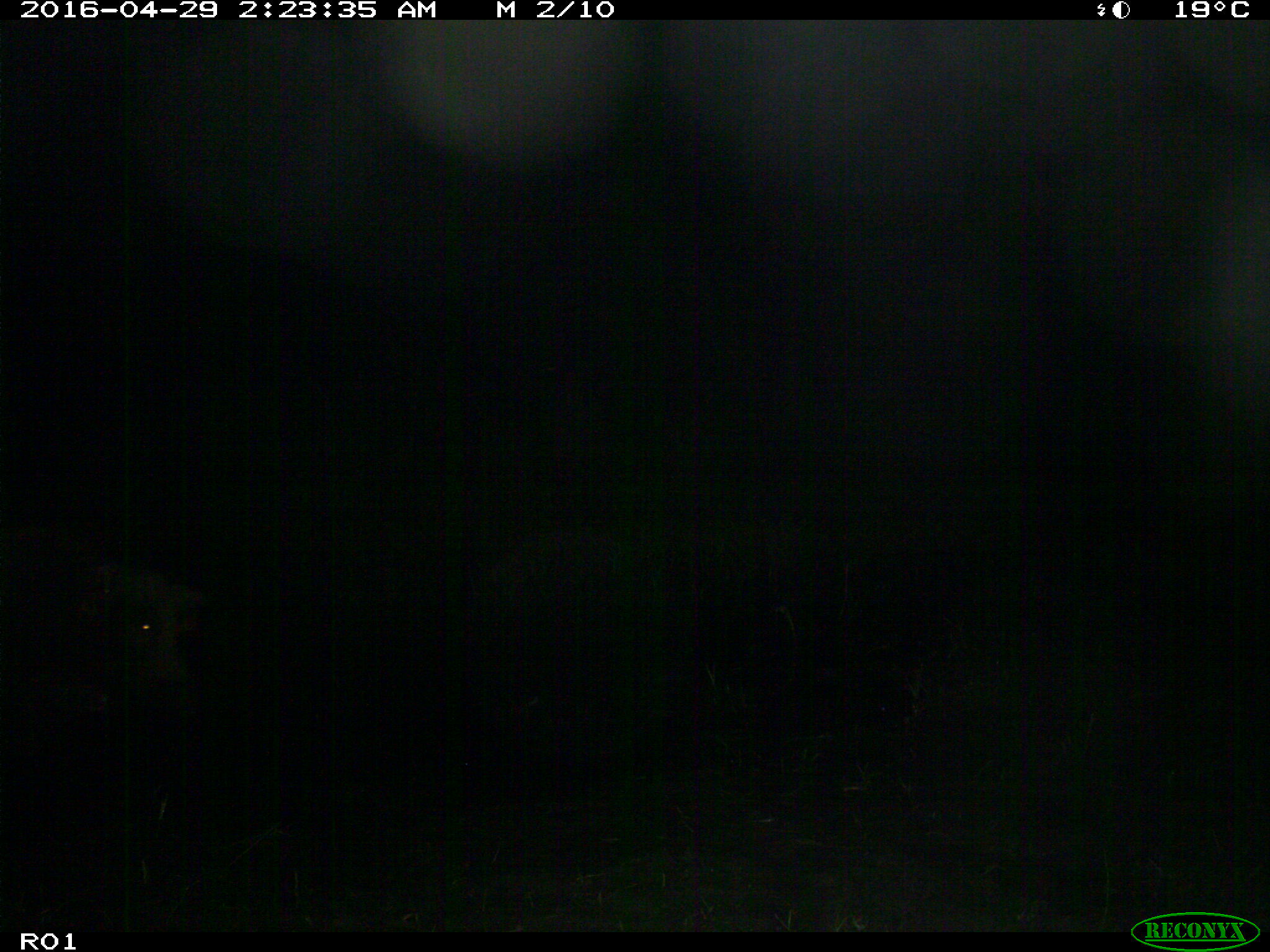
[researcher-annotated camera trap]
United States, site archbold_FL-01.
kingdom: Animalia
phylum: Chordata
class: Mammalia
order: Artiodactyla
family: Suidae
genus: Sus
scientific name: Sus scrofa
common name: wild boar